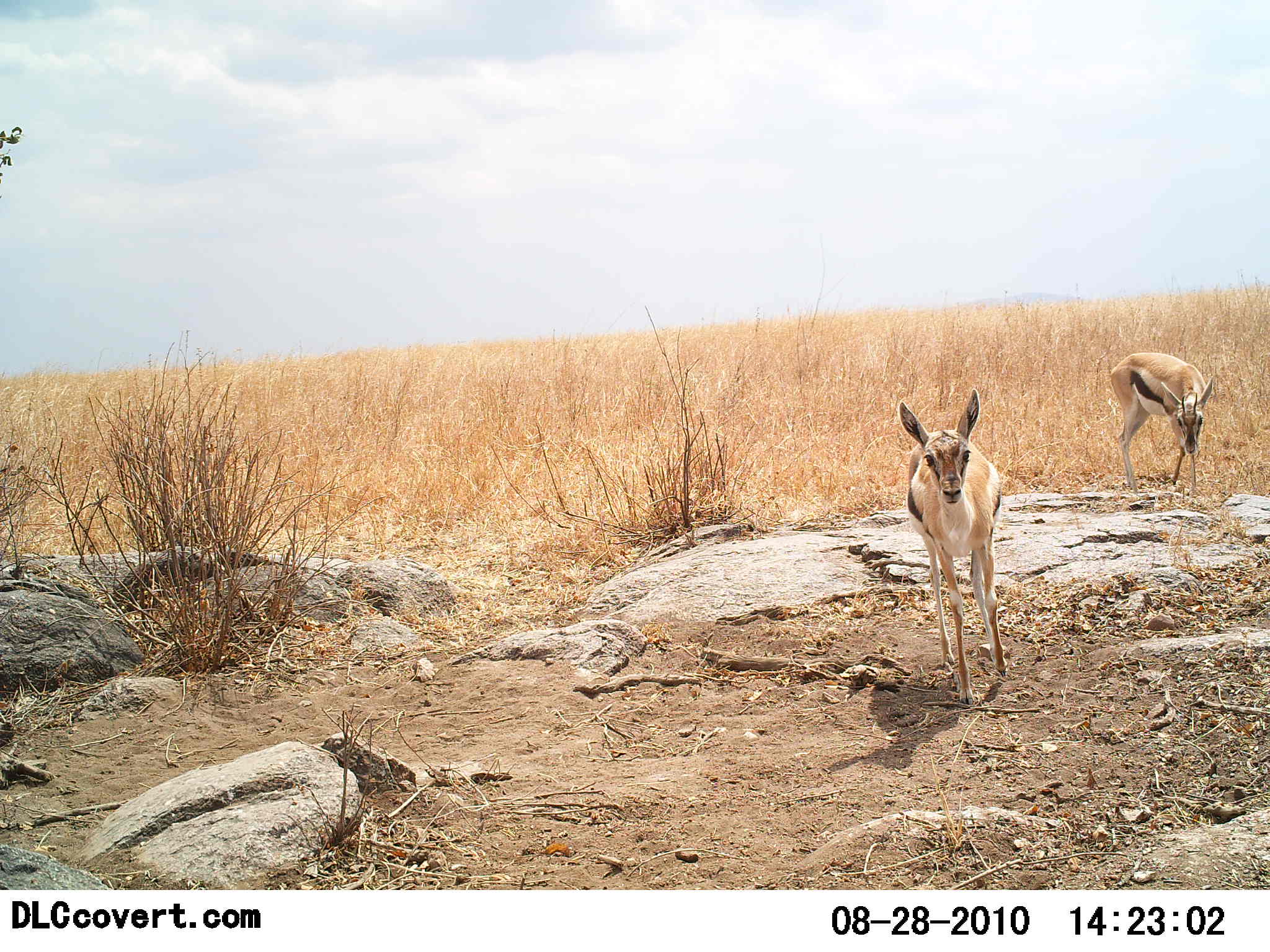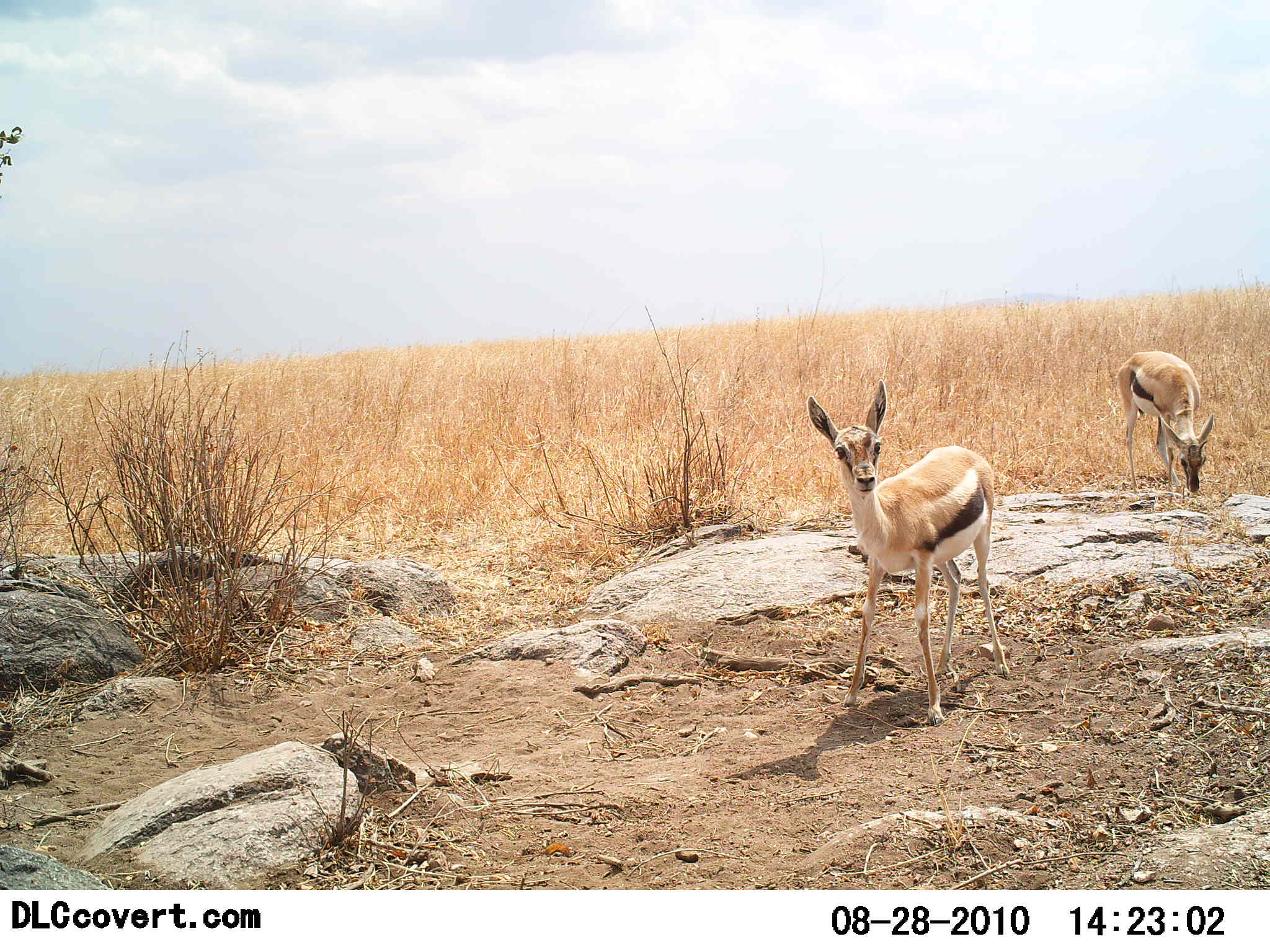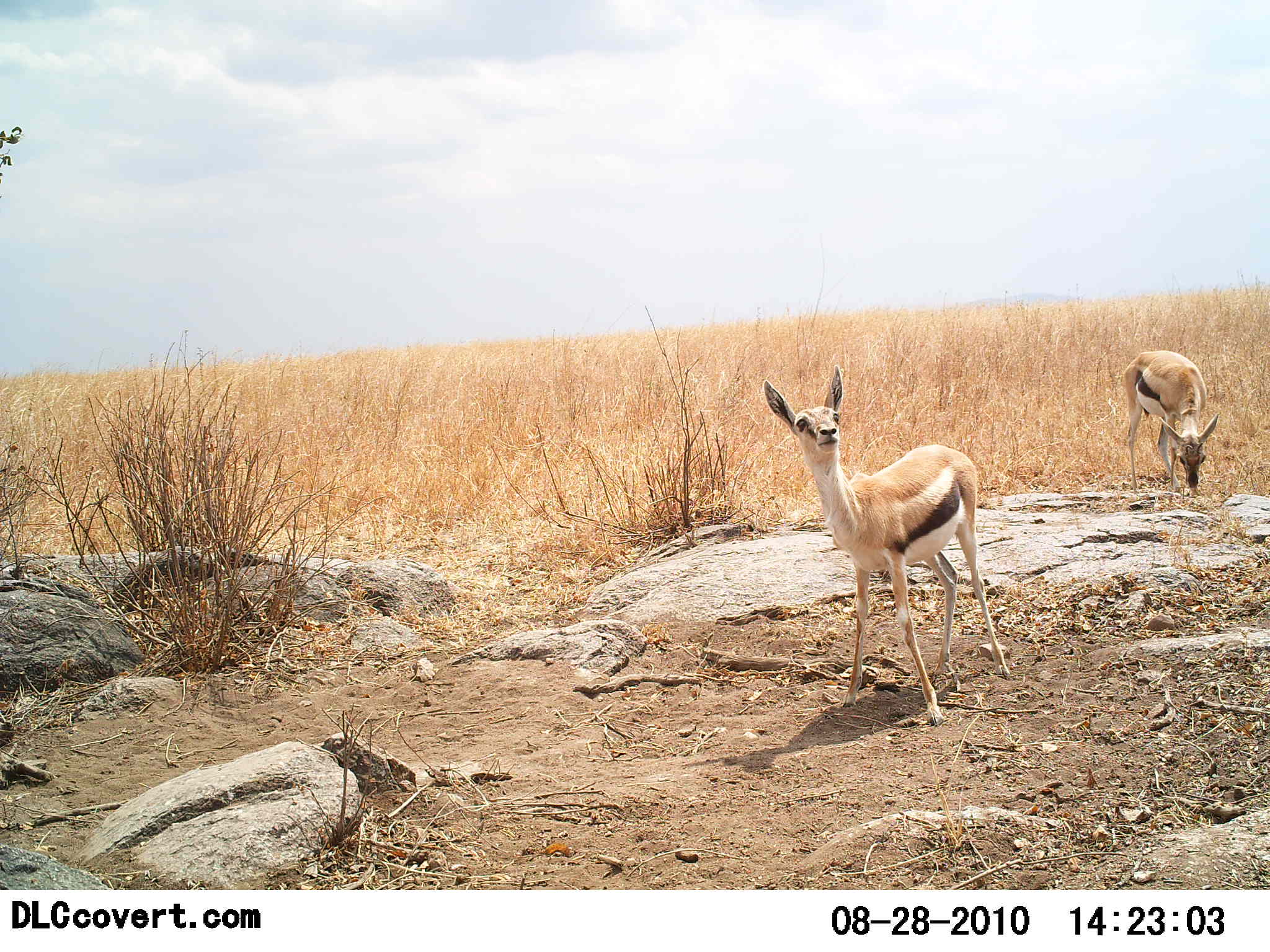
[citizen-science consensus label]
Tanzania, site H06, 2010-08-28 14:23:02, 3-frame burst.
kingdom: Animalia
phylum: Chordata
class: Mammalia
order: Artiodactyla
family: Bovidae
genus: Eudorcas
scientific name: Eudorcas thomsonii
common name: thomson's gazelle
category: gazellethomsons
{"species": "gazellethomsons (thomson's gazelle) (Eudorcas thomsonii)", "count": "2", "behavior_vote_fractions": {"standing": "75%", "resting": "0%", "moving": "25%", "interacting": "6%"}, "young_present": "12%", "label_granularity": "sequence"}